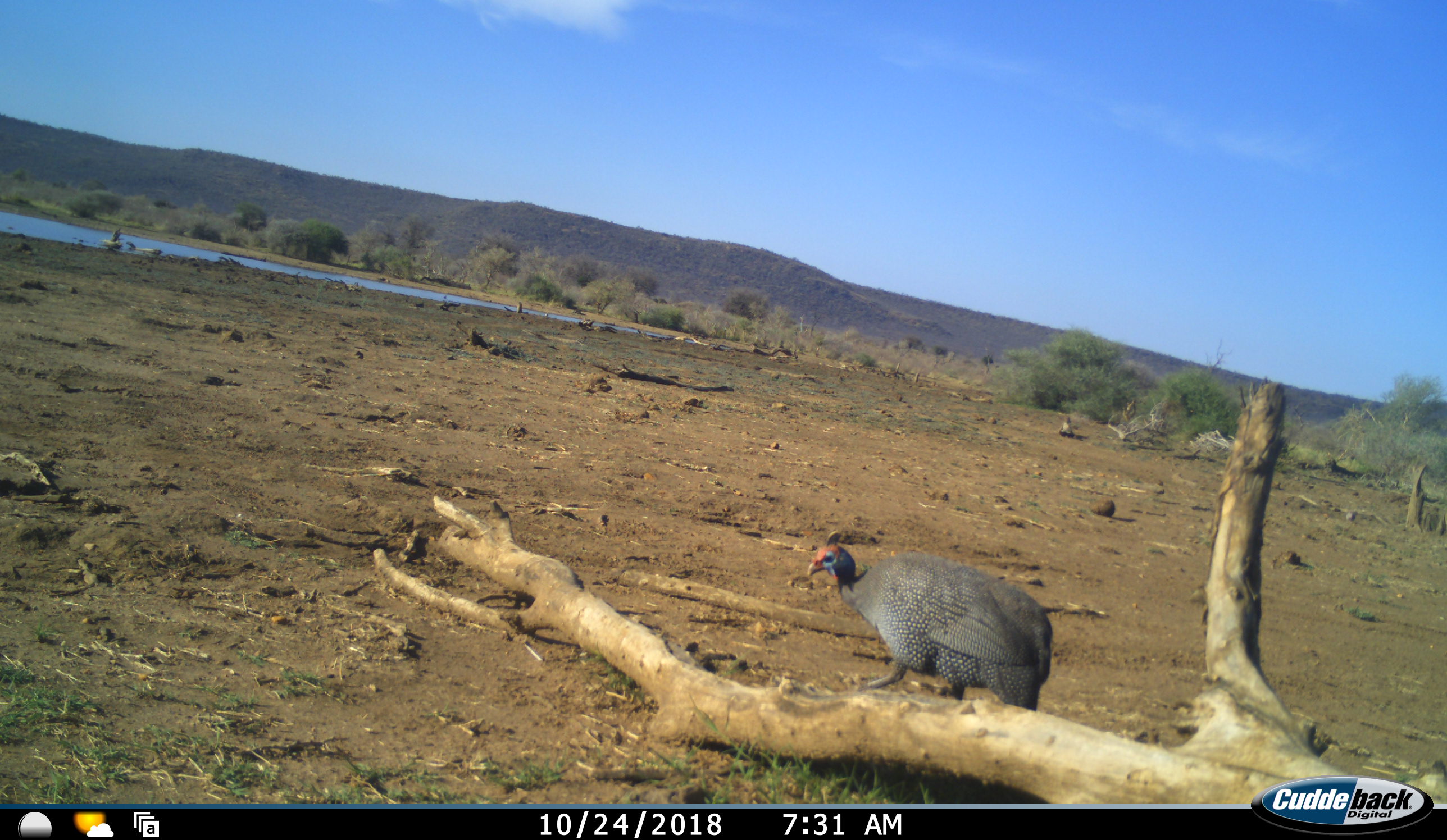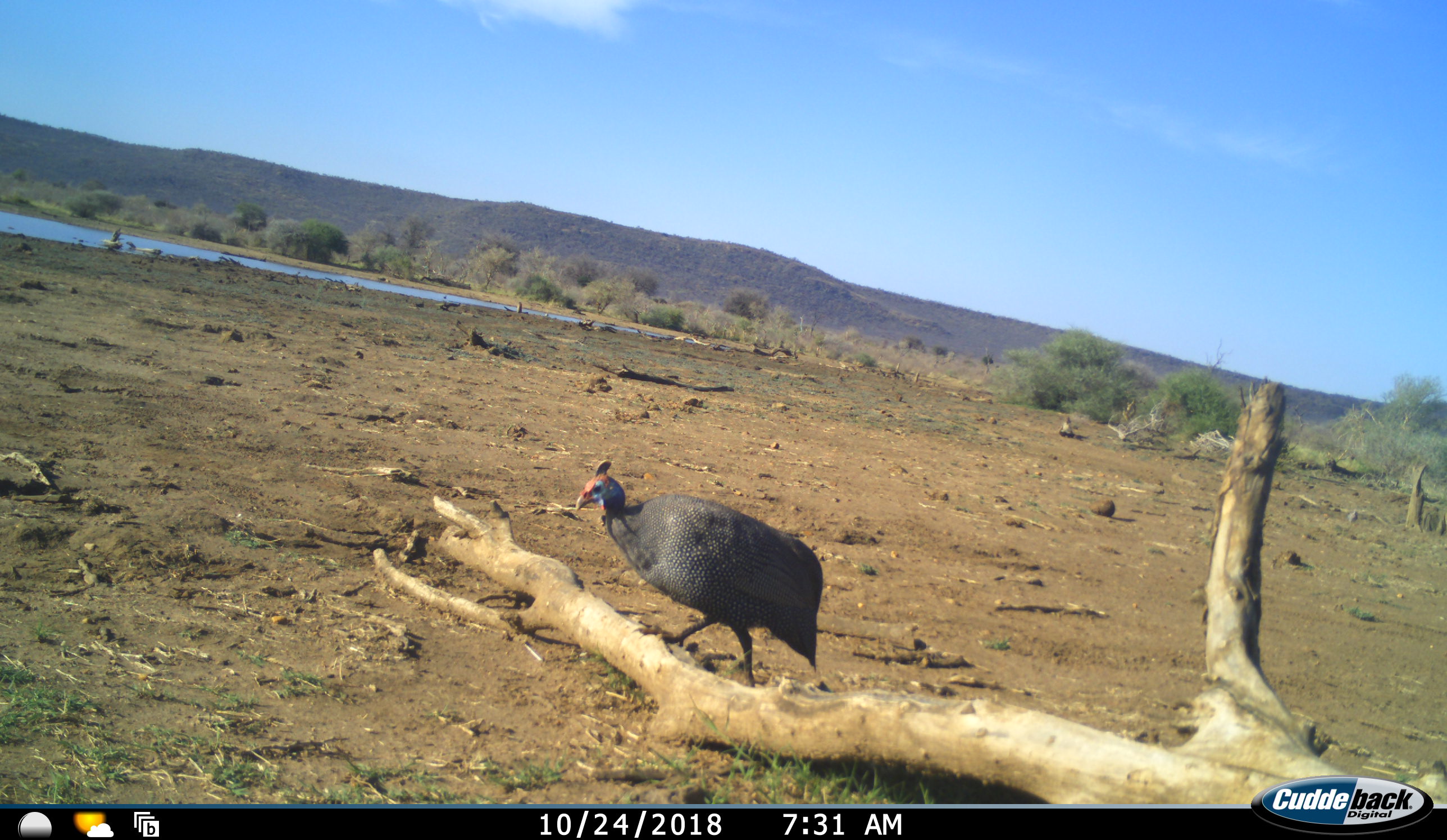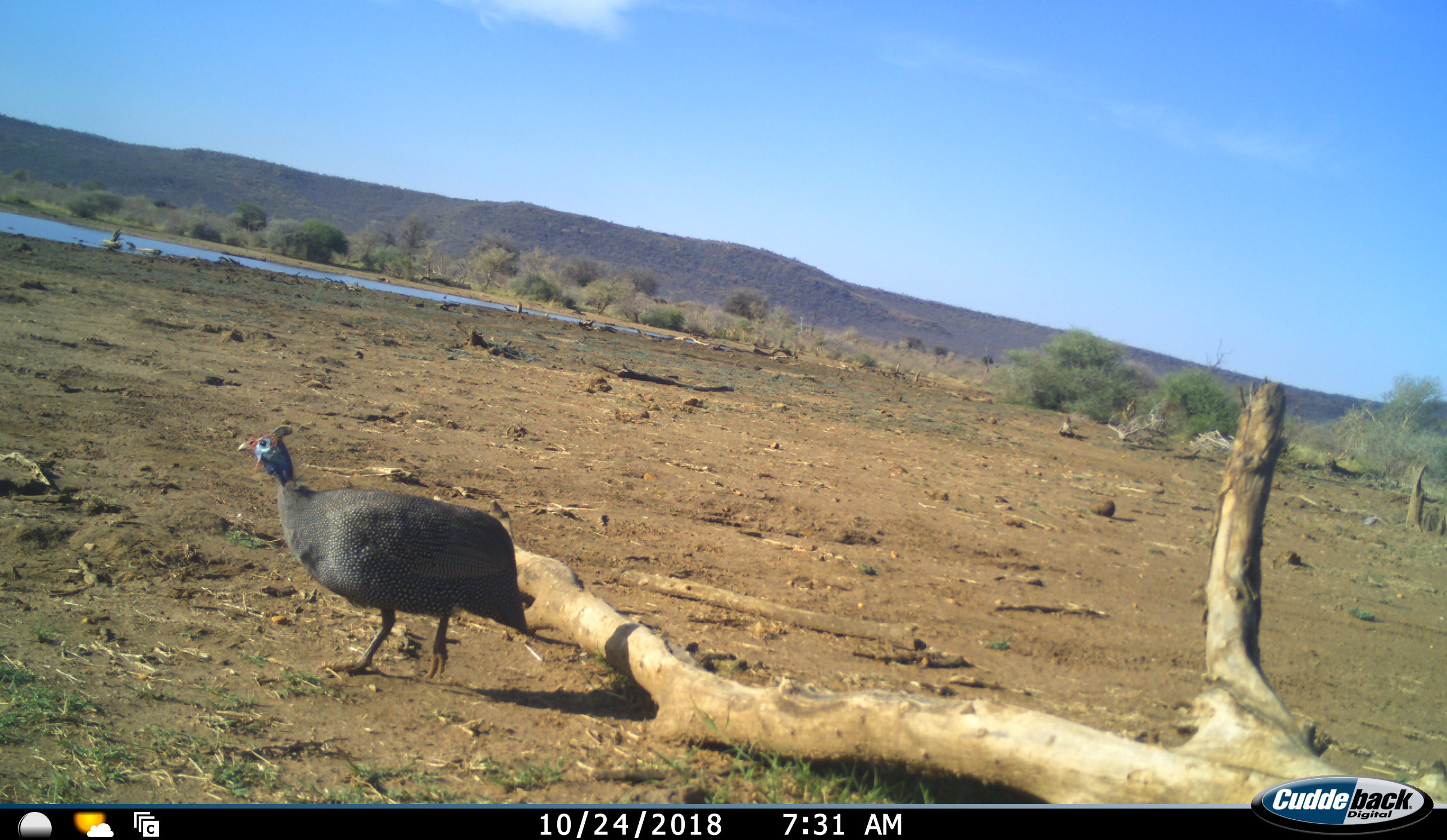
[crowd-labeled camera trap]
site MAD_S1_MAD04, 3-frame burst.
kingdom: Animalia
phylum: Chordata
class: Aves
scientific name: Aves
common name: bird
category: birdother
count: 2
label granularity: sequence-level